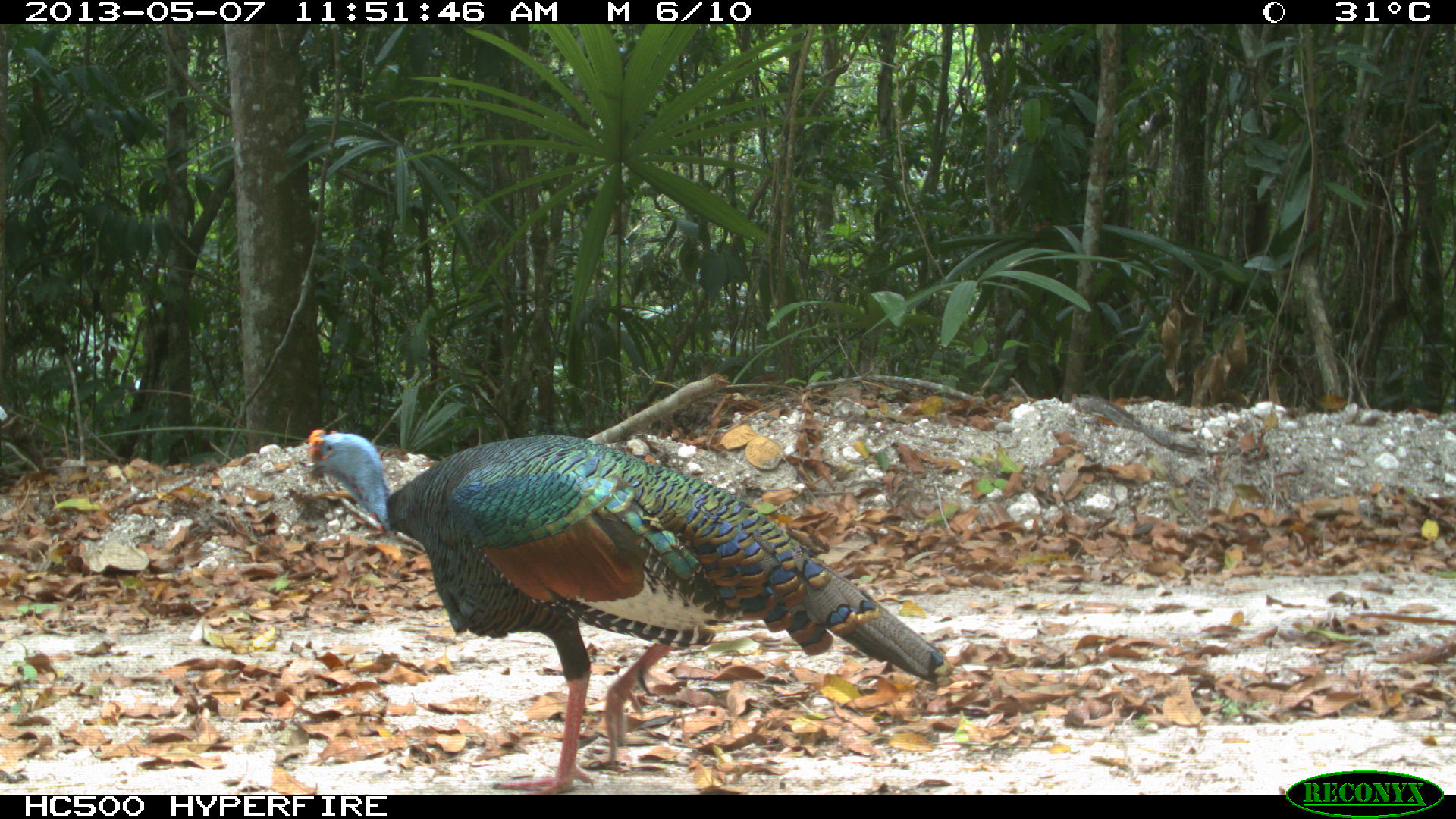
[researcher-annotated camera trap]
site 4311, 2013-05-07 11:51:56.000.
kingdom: Animalia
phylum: Chordata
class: Aves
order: Galliformes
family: Phasianidae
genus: Meleagris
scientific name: Meleagris ocellata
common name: ocellated turkey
Meleagris ocellata (ocellated turkey), count 1, sex male.